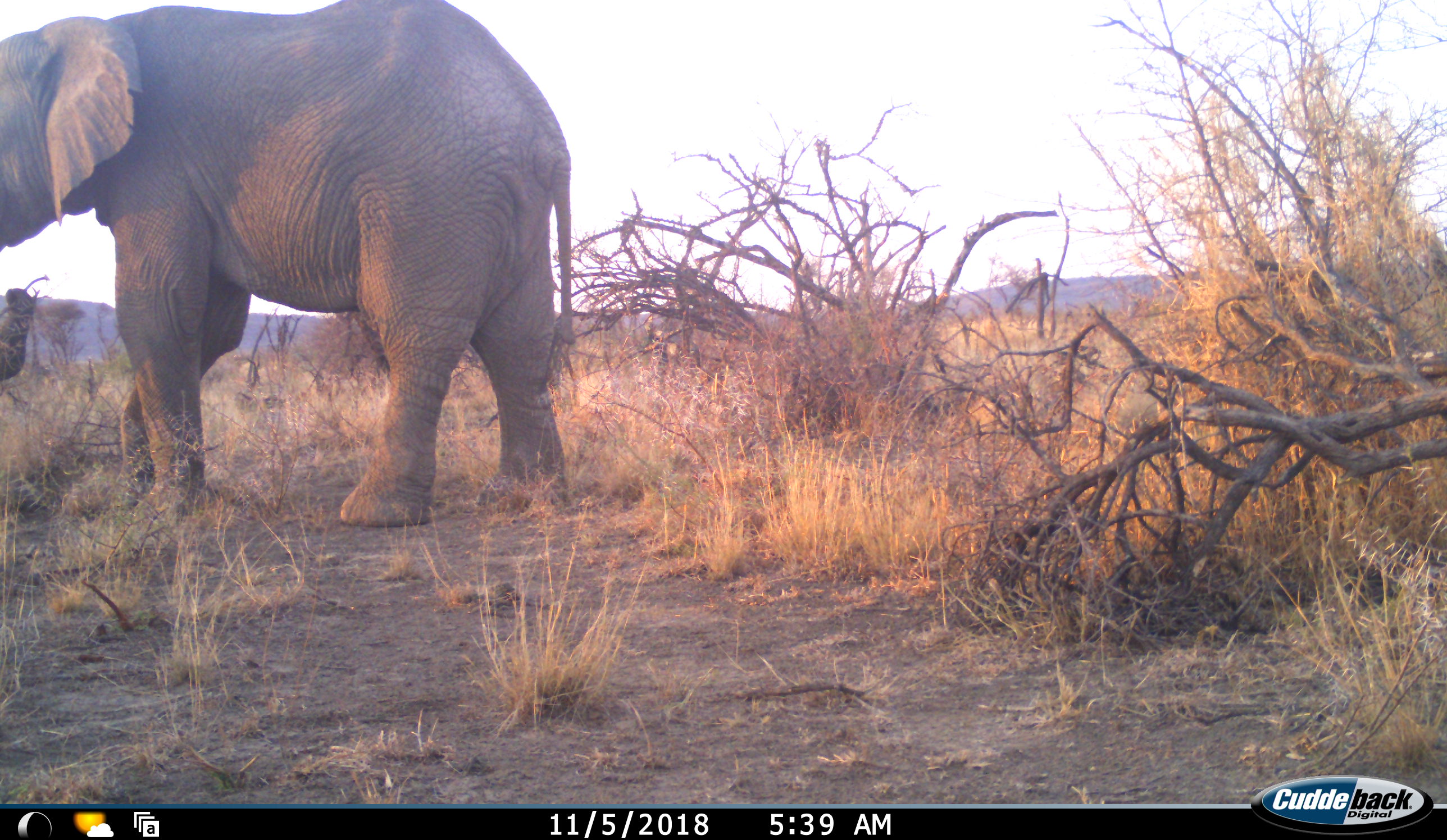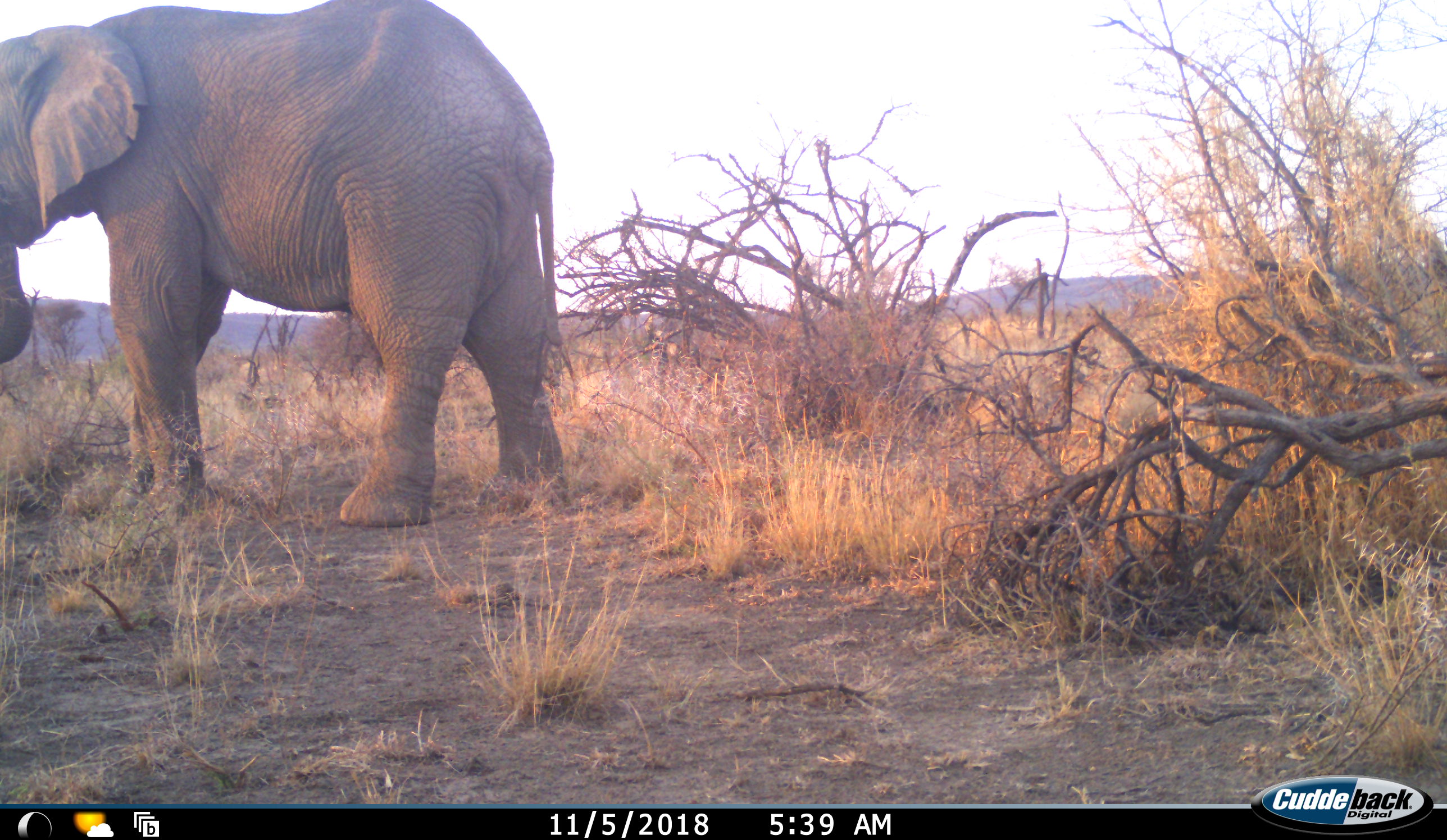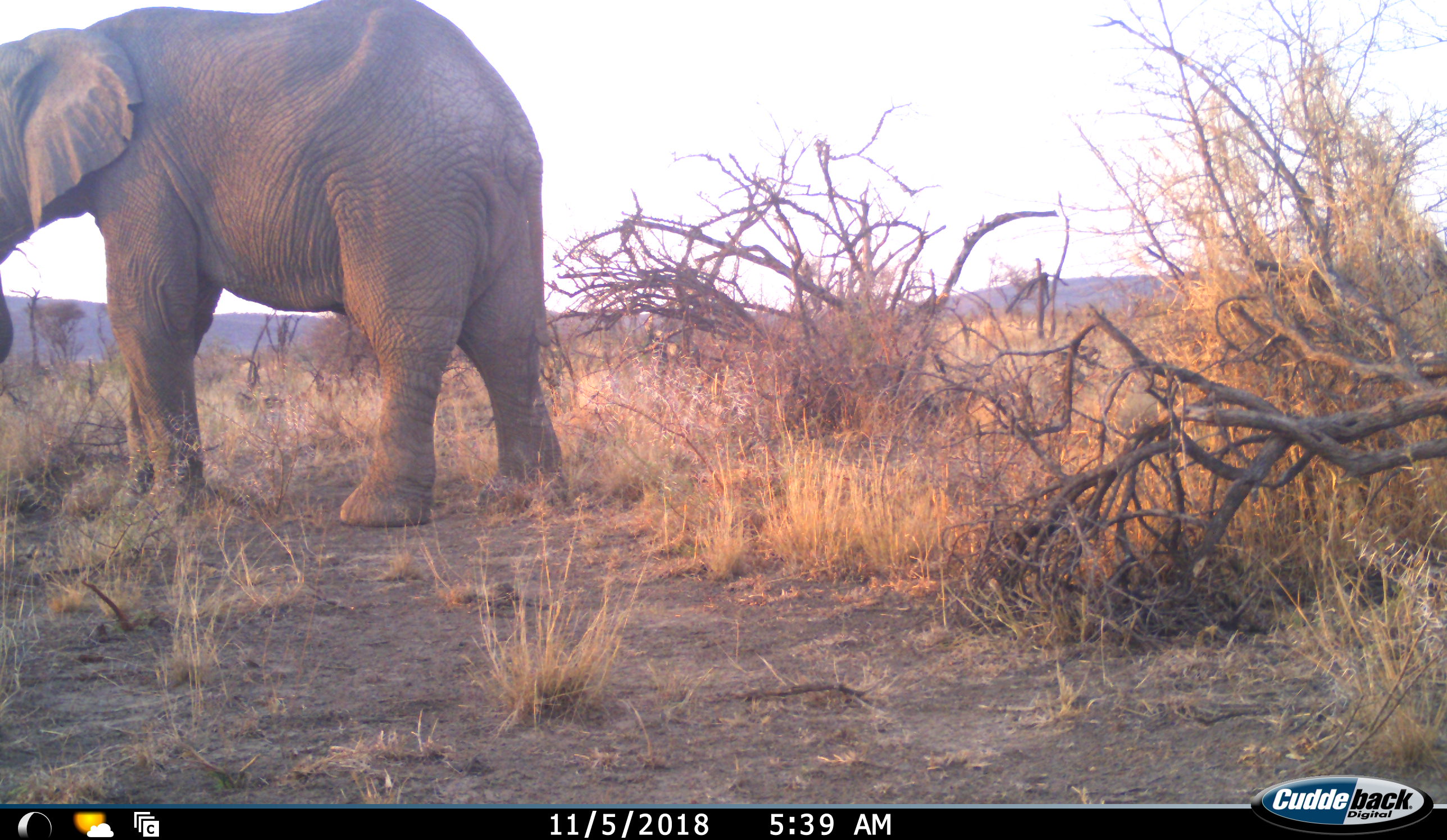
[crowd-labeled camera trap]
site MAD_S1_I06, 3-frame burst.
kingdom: Animalia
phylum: Chordata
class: Mammalia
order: Proboscidea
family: Elephantidae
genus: Loxodonta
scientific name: Loxodonta africana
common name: african bush elephant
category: elephant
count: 1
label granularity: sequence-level